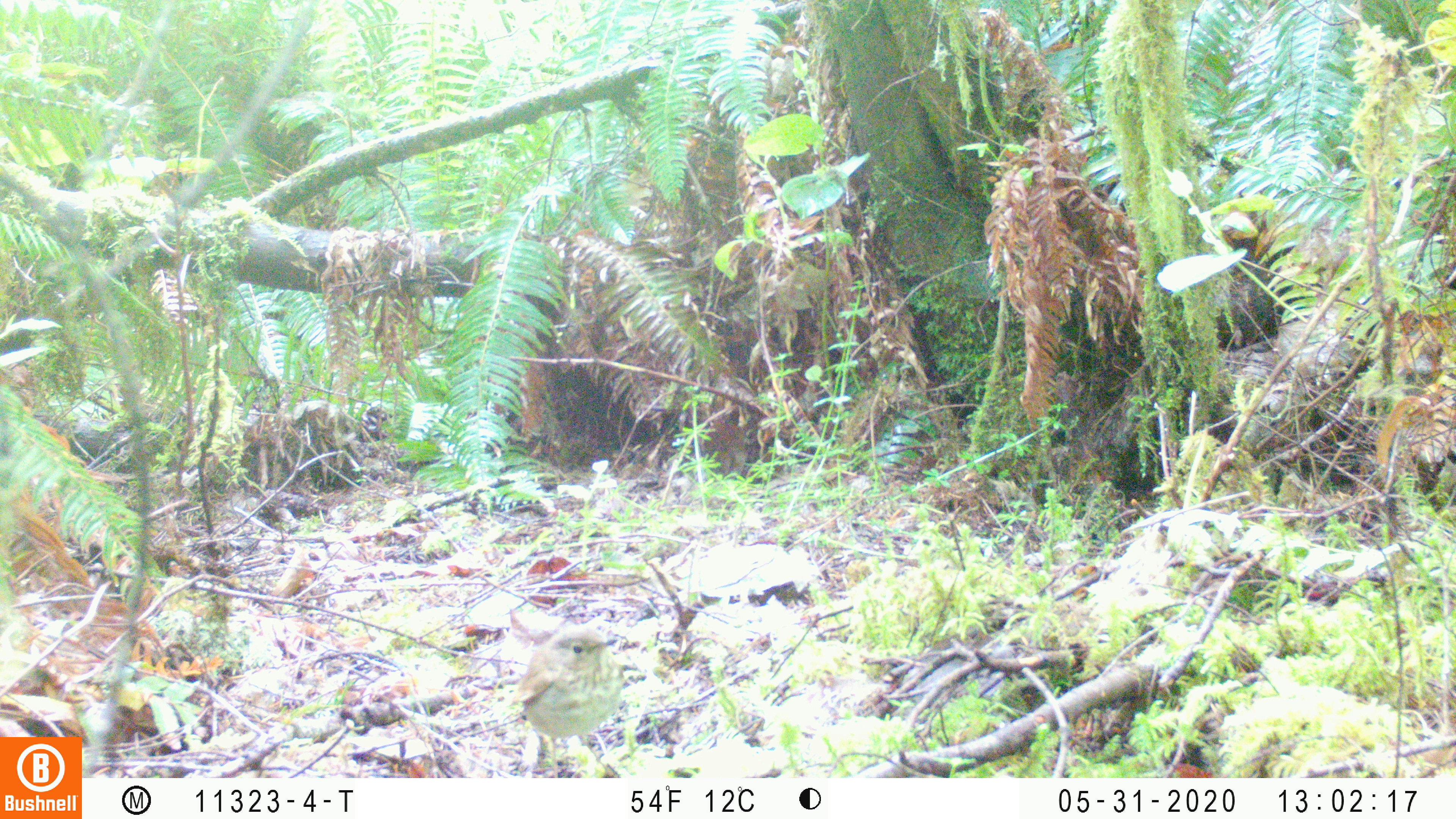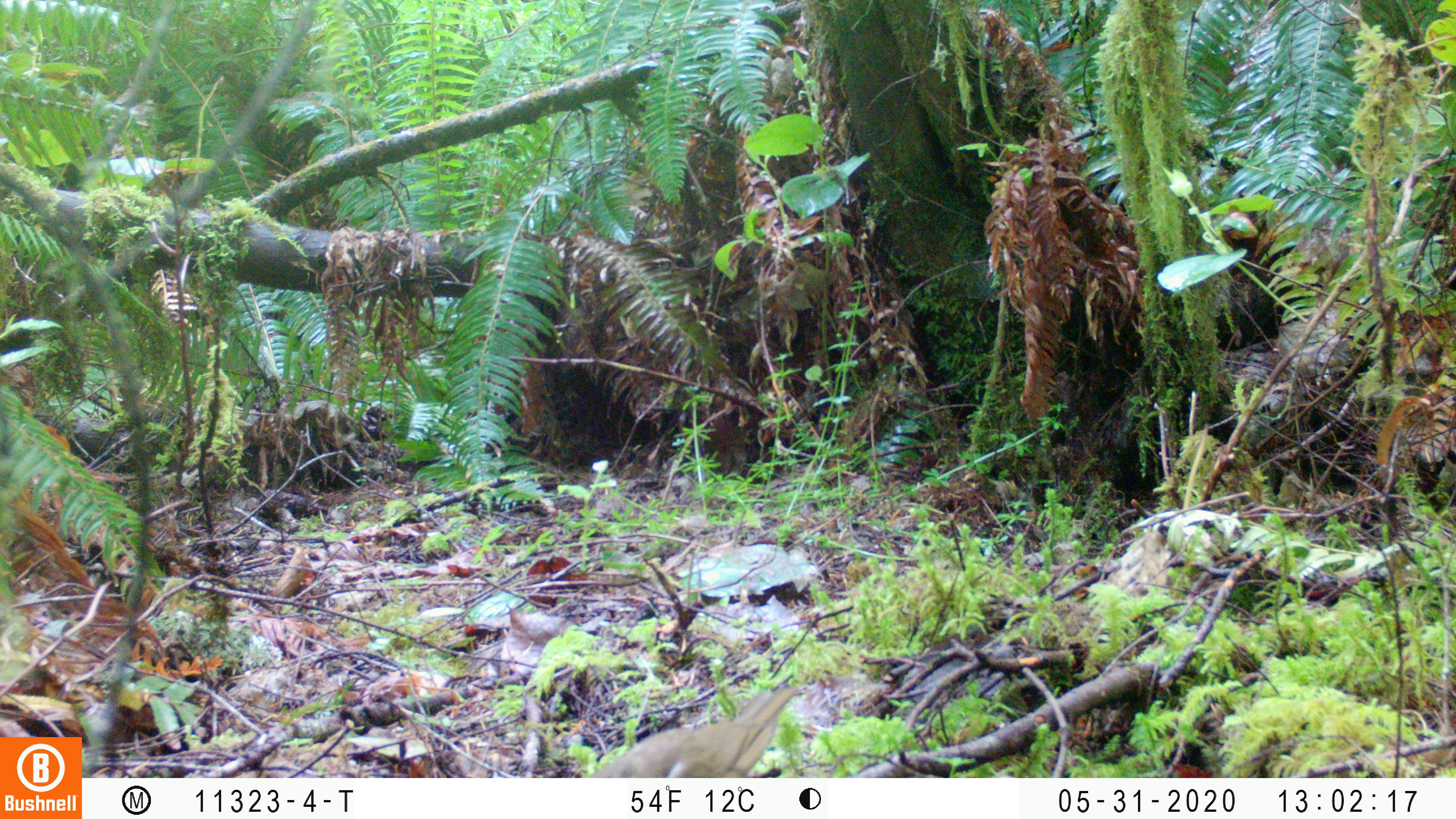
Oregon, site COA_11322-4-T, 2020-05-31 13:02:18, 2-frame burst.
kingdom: Animalia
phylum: Chordata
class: Aves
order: Passeriformes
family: Turdidae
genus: Catharus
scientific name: Catharus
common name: brown thrushes and nightingale-thrushes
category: catharus species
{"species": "catharus species (brown thrushes and nightingale-thrushes) (Catharus)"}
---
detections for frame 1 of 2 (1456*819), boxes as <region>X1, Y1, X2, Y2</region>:
catharus species: <region>519, 625, 624, 757</region>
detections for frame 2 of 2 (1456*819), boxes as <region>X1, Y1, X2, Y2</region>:
catharus species: <region>588, 684, 796, 777</region>